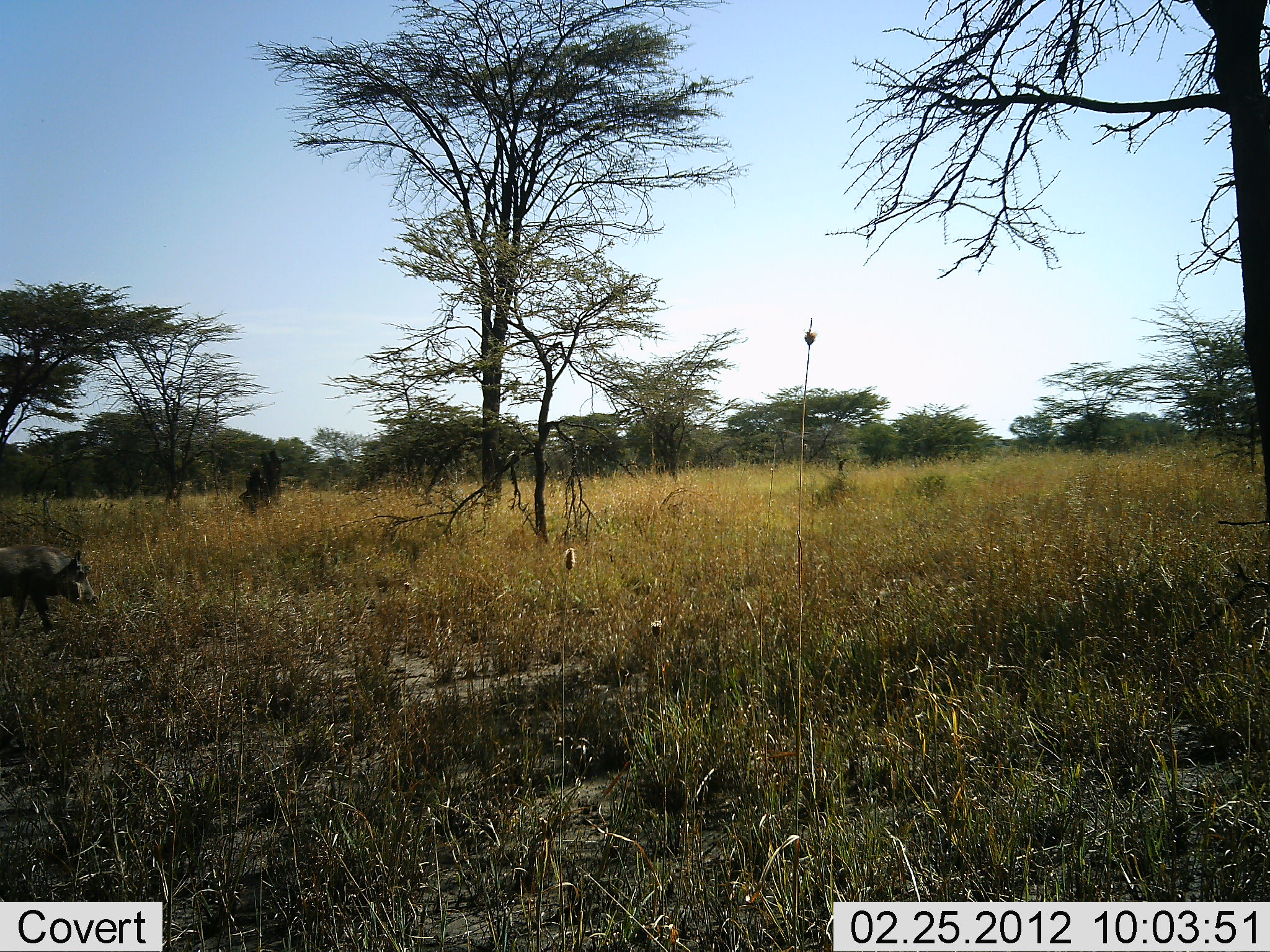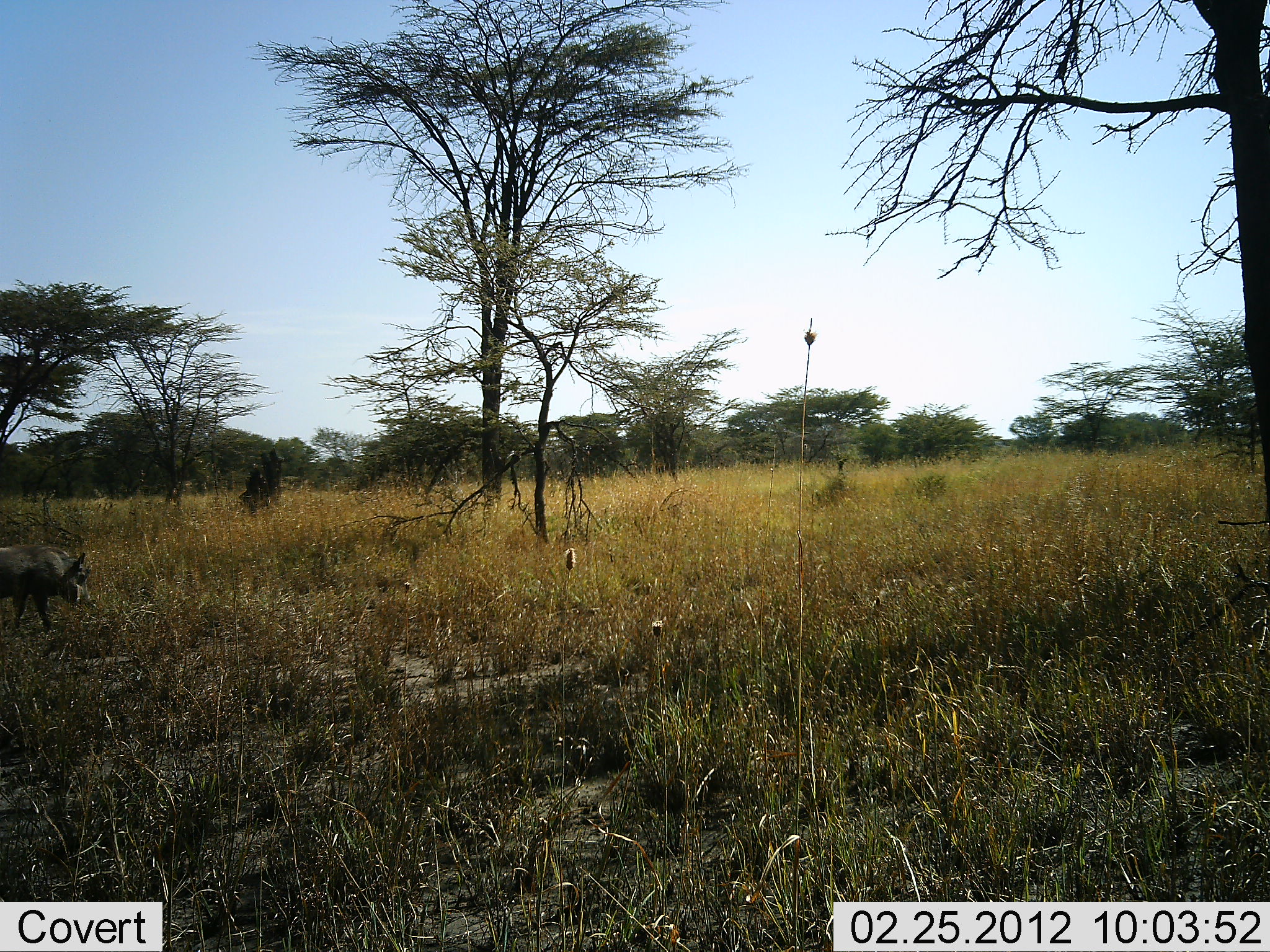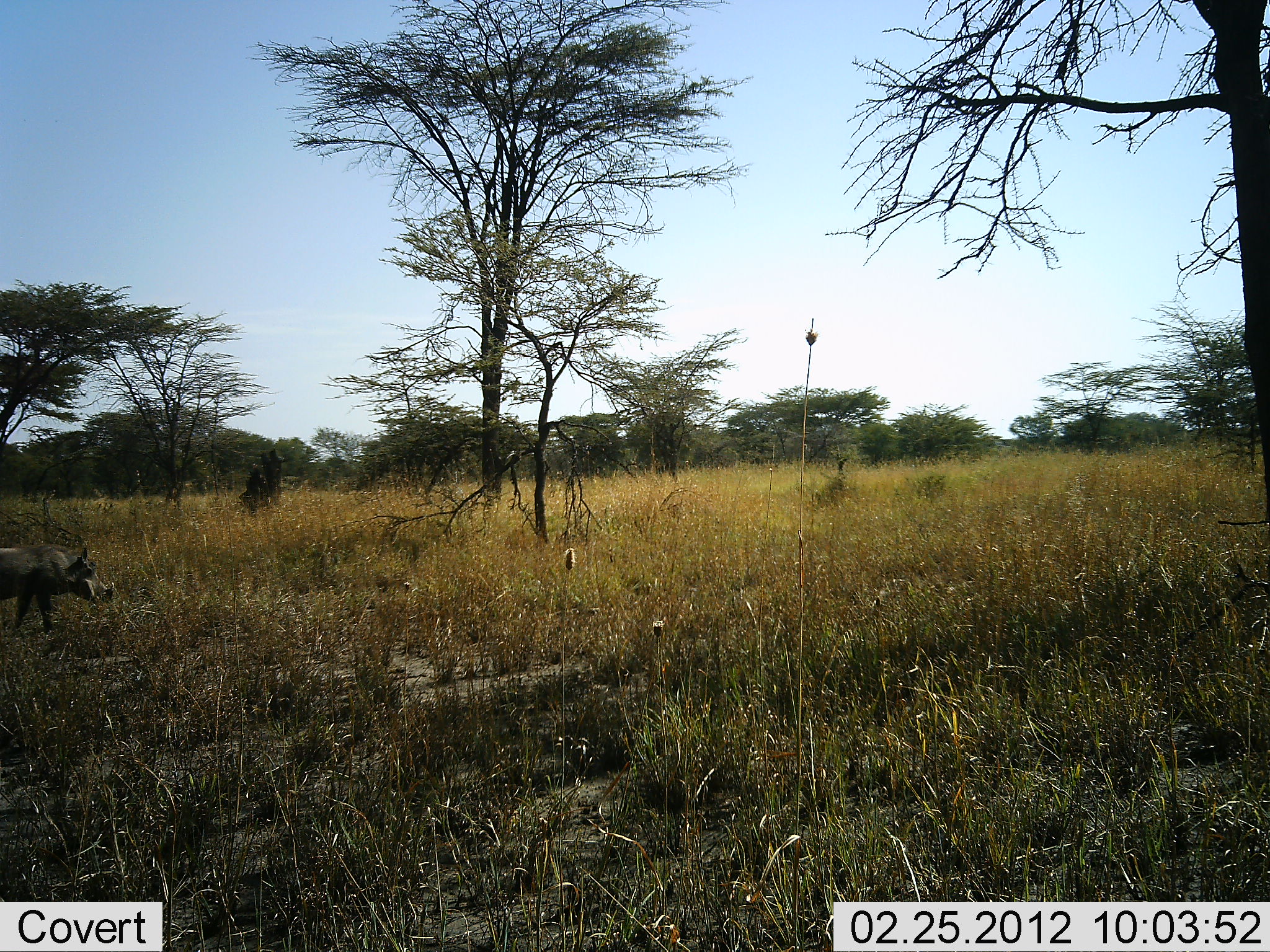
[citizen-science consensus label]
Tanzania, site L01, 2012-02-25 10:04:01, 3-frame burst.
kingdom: Animalia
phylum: Chordata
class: Mammalia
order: Artiodactyla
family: Suidae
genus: Phacochoerus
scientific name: Phacochoerus africanus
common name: warthog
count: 1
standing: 62%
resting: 0%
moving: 6%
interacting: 0%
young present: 0%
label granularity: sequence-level